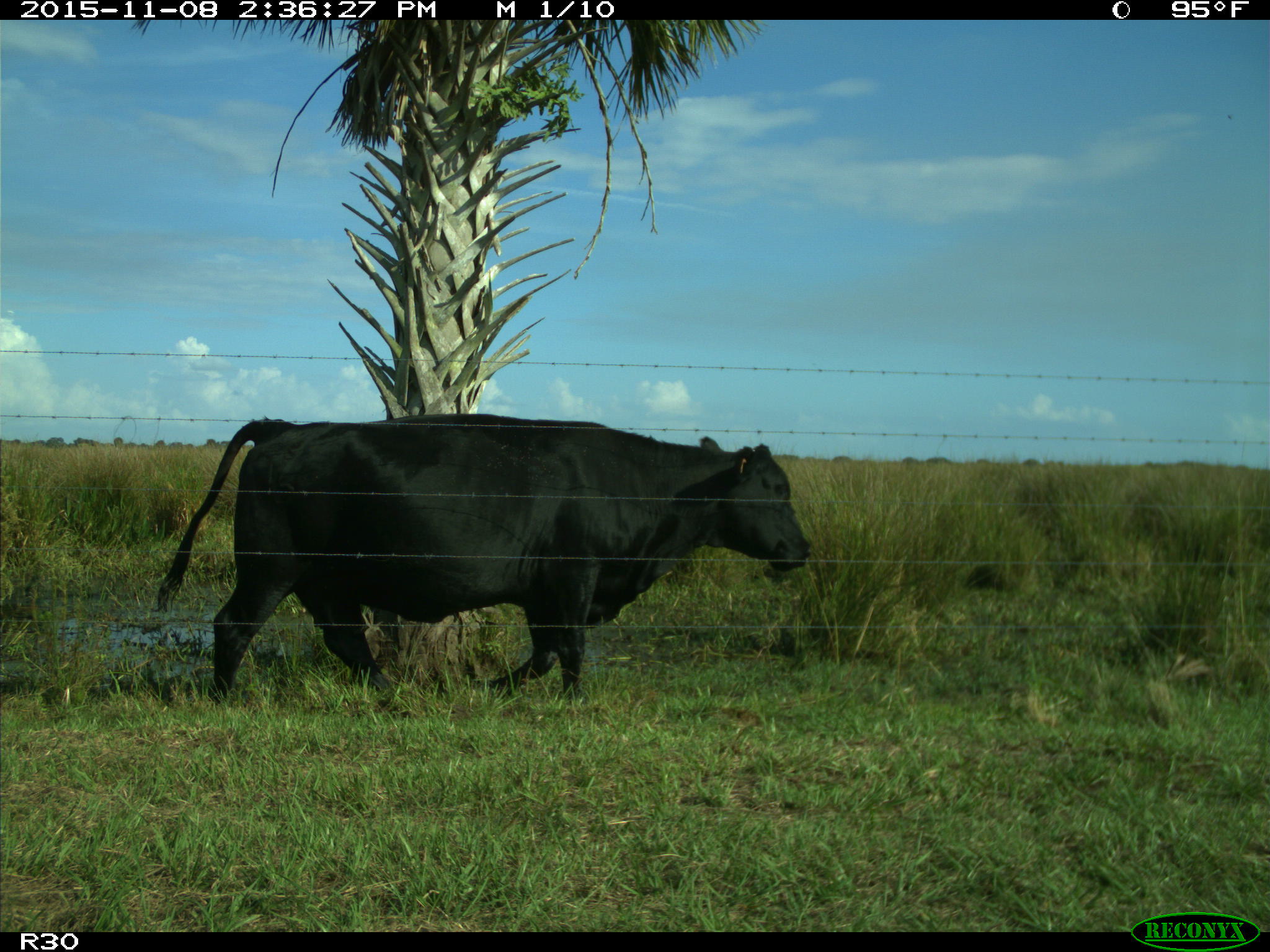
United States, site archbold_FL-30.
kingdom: Animalia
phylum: Chordata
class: Mammalia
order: Artiodactyla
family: Bovidae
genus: Bos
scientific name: Bos taurus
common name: domestic cow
Bos taurus (domestic cow).